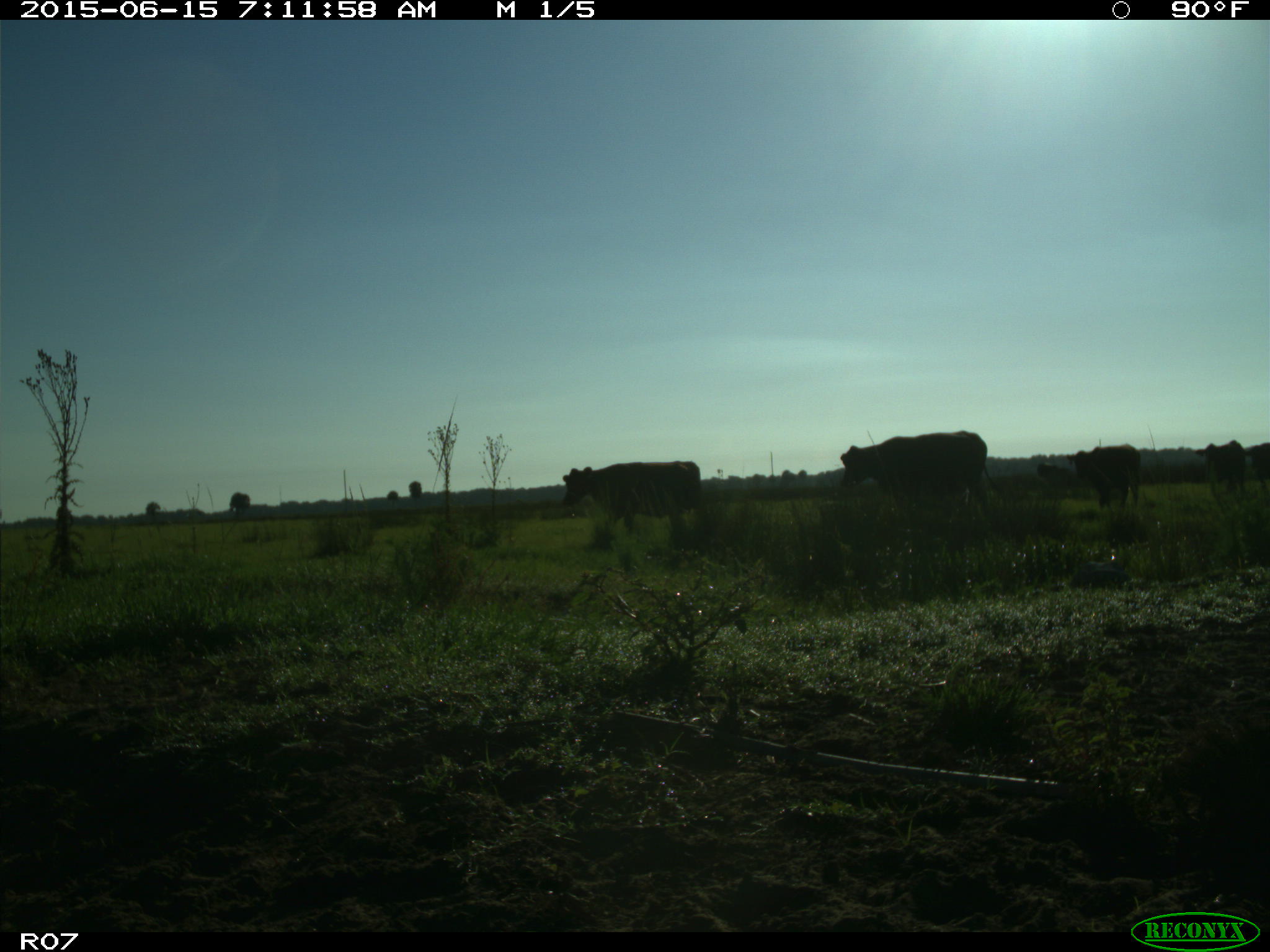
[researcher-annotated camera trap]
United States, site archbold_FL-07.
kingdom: Animalia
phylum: Chordata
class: Mammalia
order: Artiodactyla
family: Bovidae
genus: Bos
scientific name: Bos taurus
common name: domestic cow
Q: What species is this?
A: Bos taurus (domestic cow).